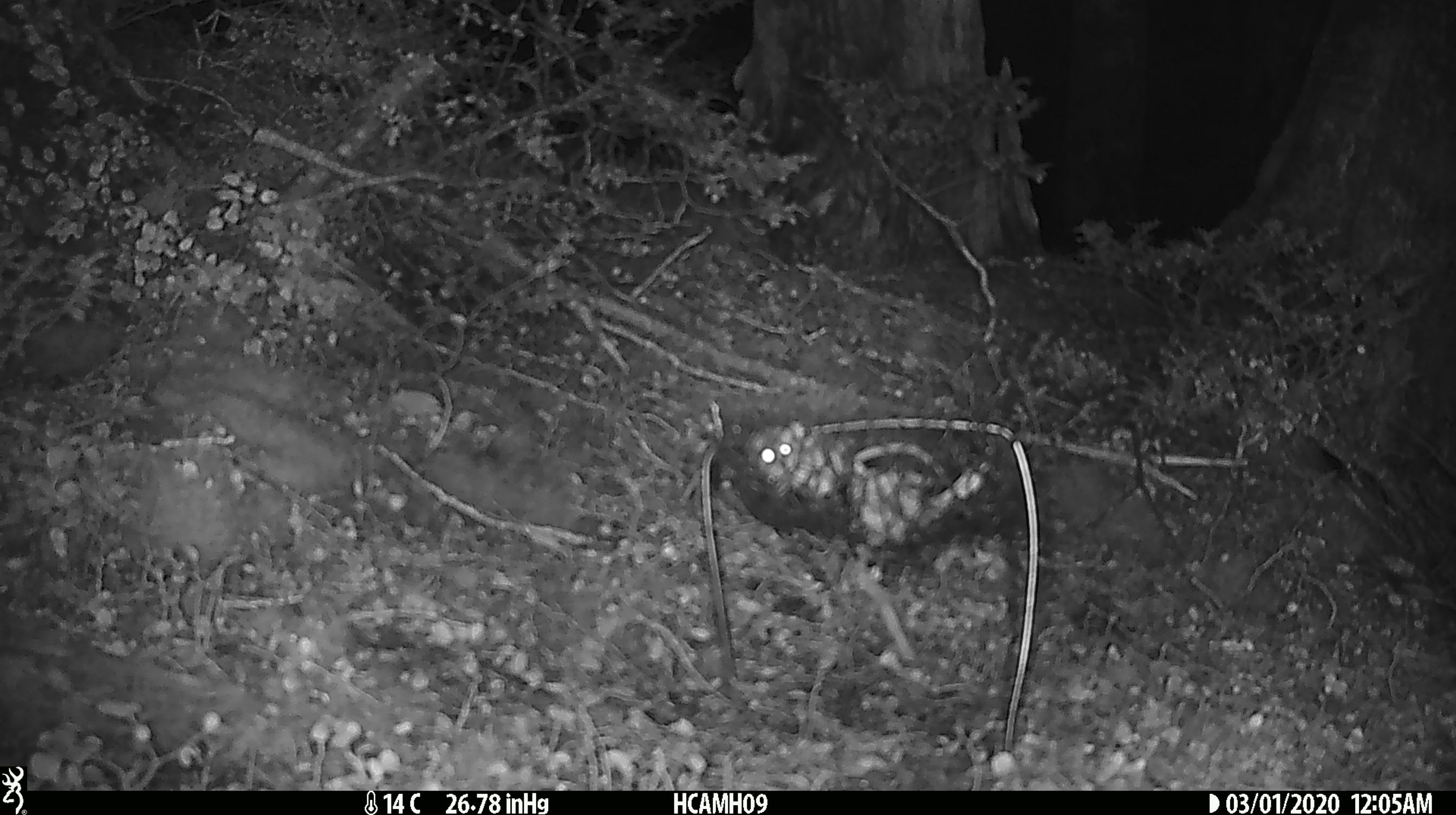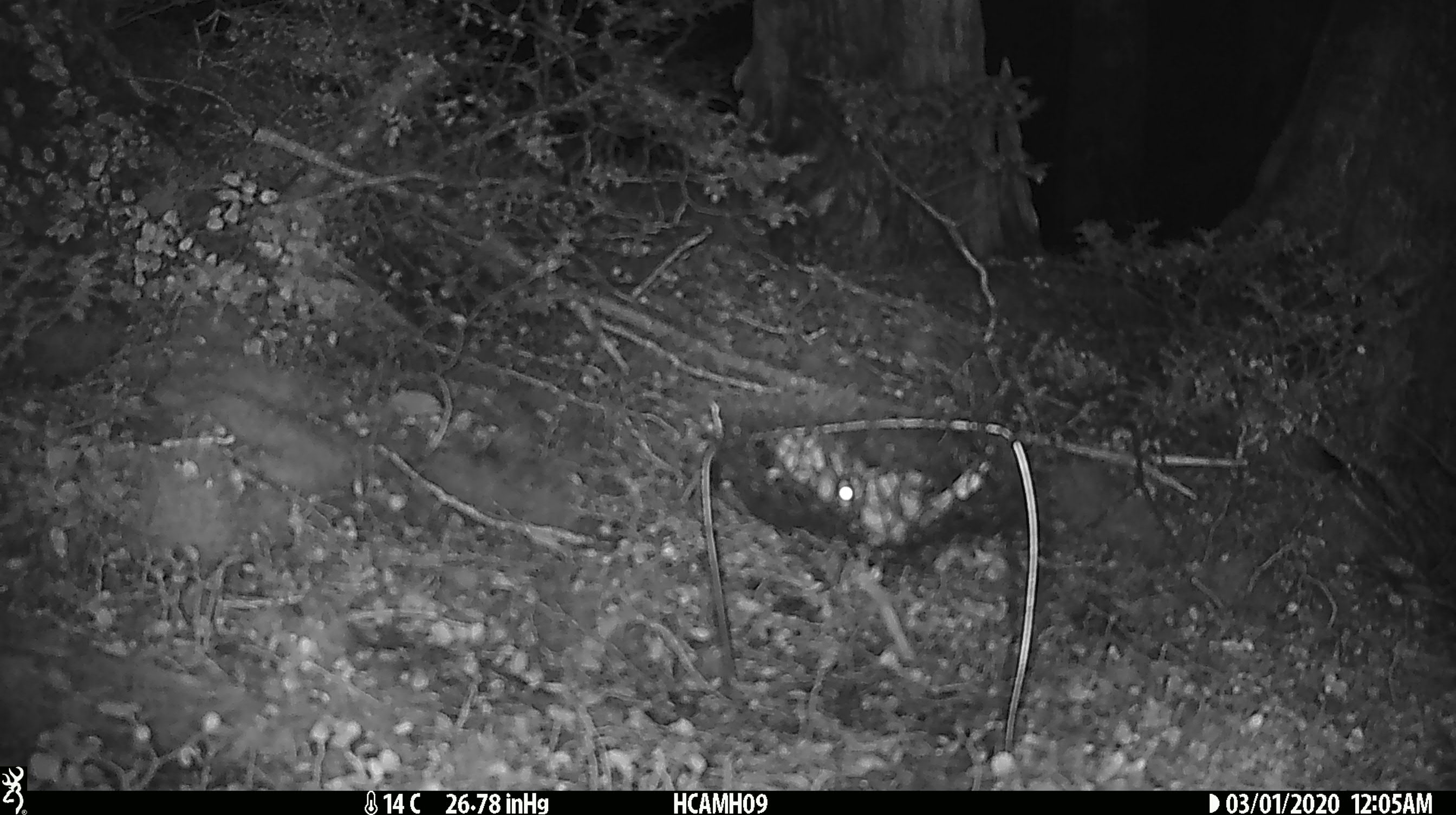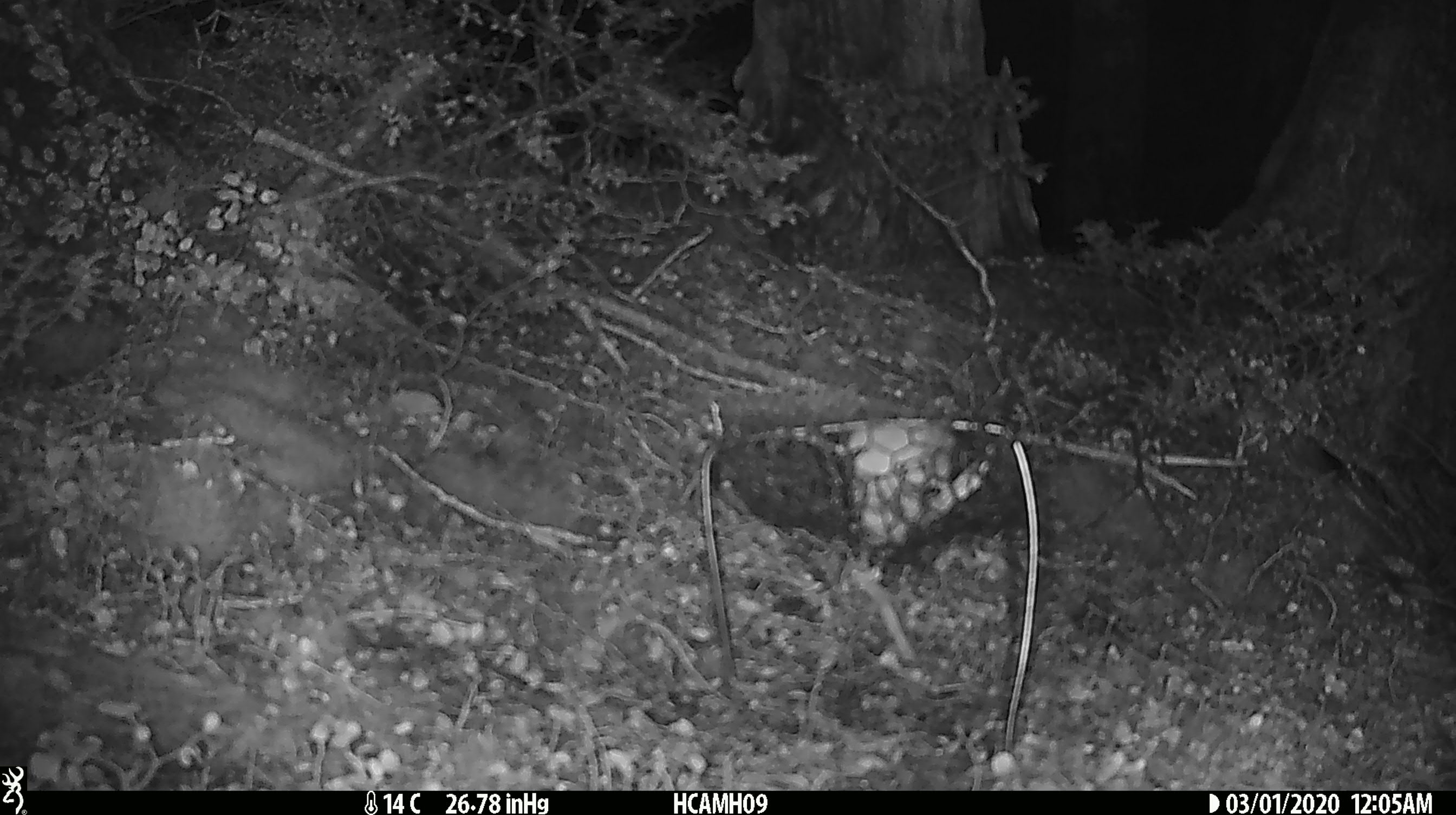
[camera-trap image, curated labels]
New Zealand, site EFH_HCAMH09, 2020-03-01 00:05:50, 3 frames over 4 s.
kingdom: Animalia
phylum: Chordata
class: Mammalia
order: Rodentia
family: Muridae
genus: Mus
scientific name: Mus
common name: mouse